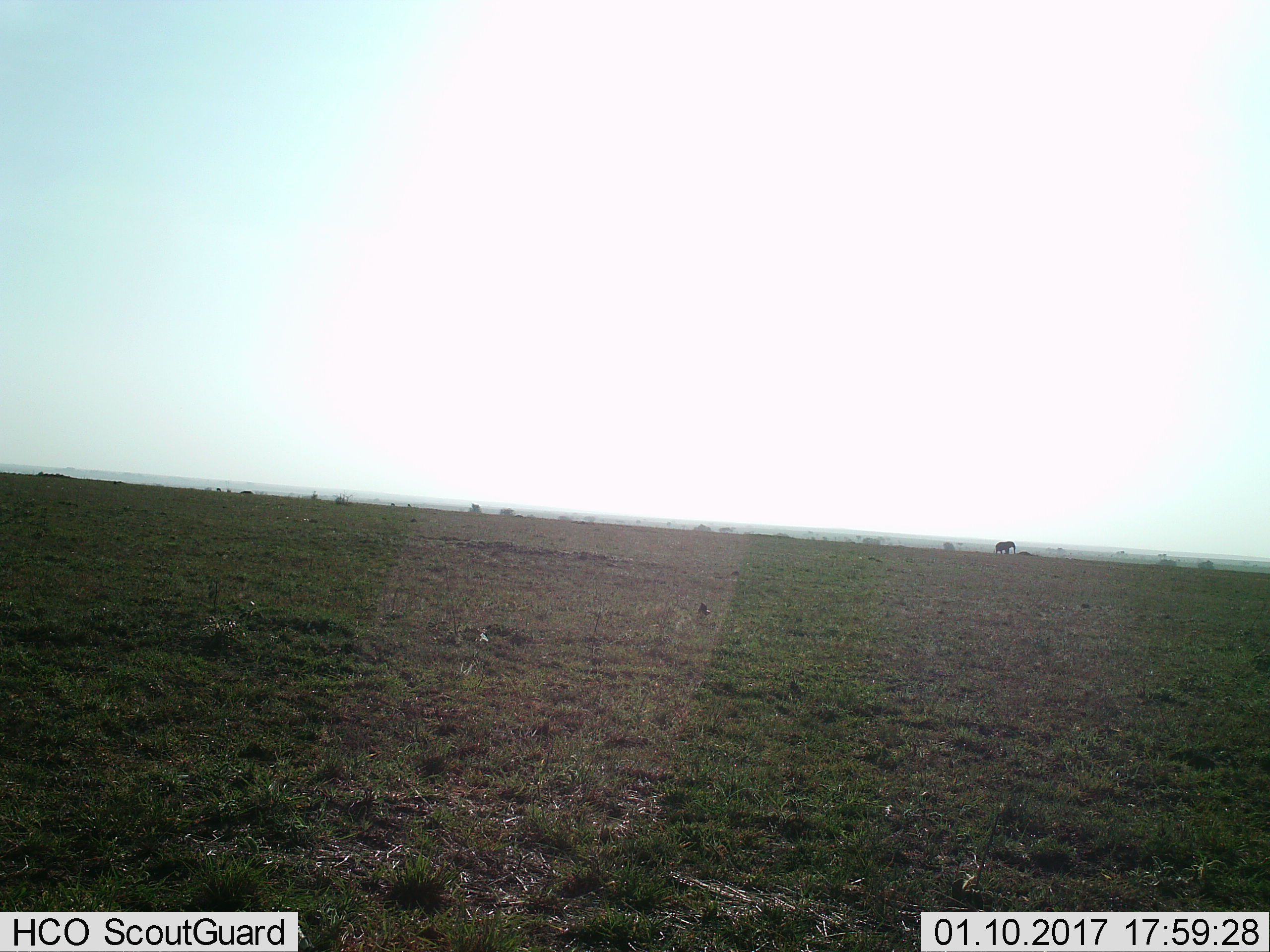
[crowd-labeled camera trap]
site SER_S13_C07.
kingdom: Animalia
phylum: Chordata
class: Mammalia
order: Proboscidea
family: Elephantidae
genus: Loxodonta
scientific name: Loxodonta africana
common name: african bush elephant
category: elephant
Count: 1.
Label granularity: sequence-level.